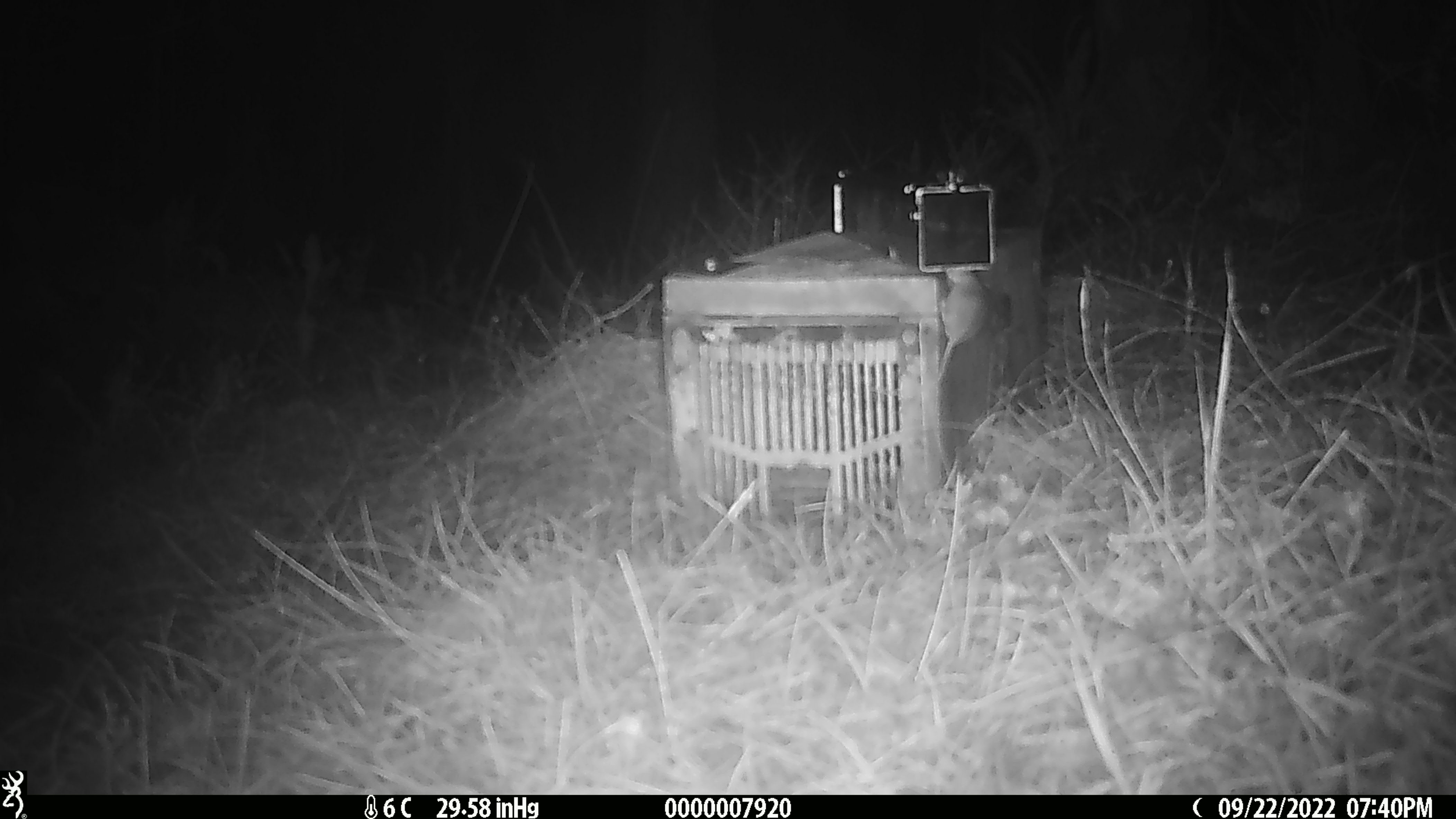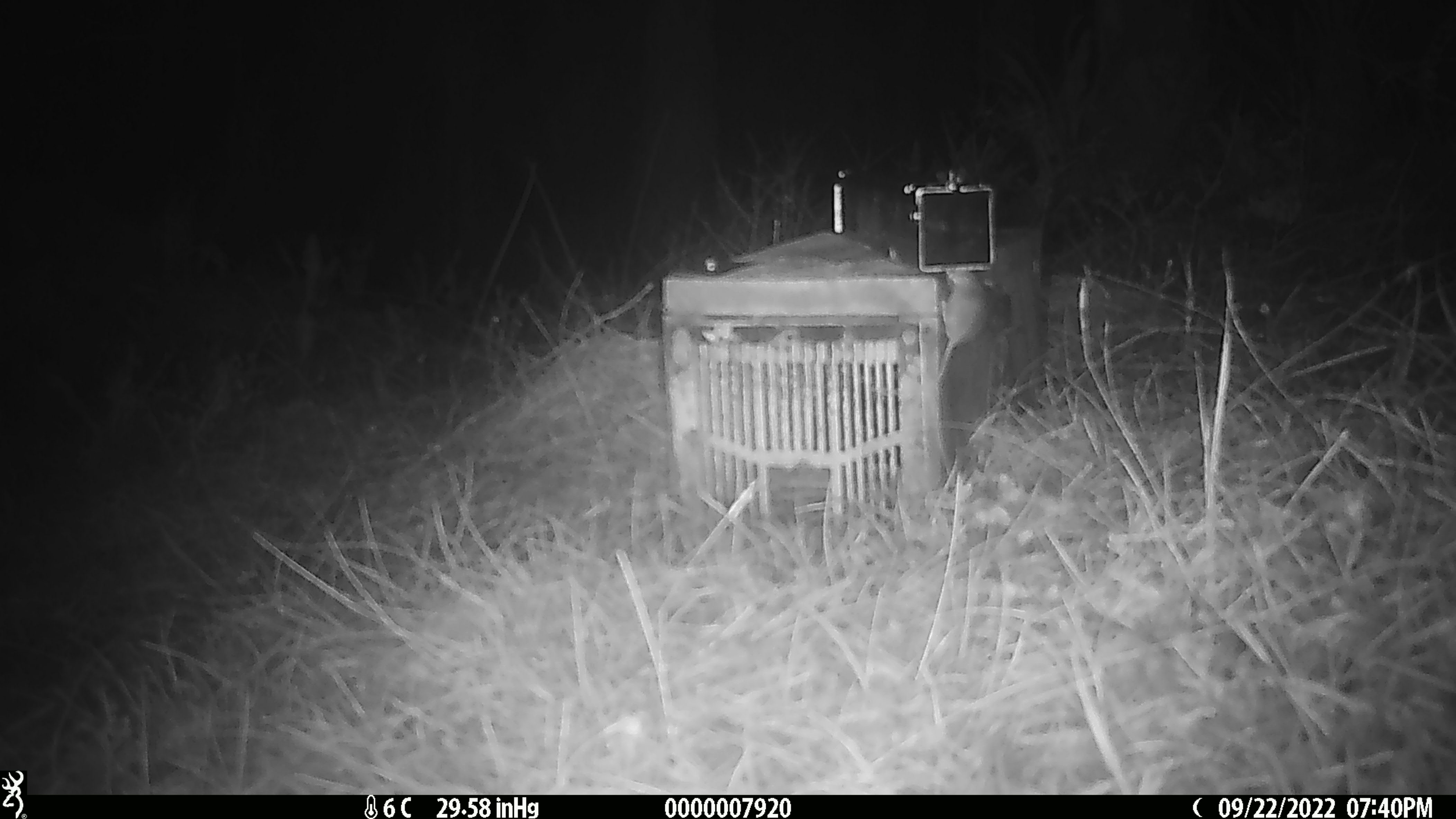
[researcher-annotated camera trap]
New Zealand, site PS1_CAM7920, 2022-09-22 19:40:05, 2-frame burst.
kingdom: Animalia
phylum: Chordata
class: Mammalia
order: Rodentia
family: Muridae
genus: Mus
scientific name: Mus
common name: mouse